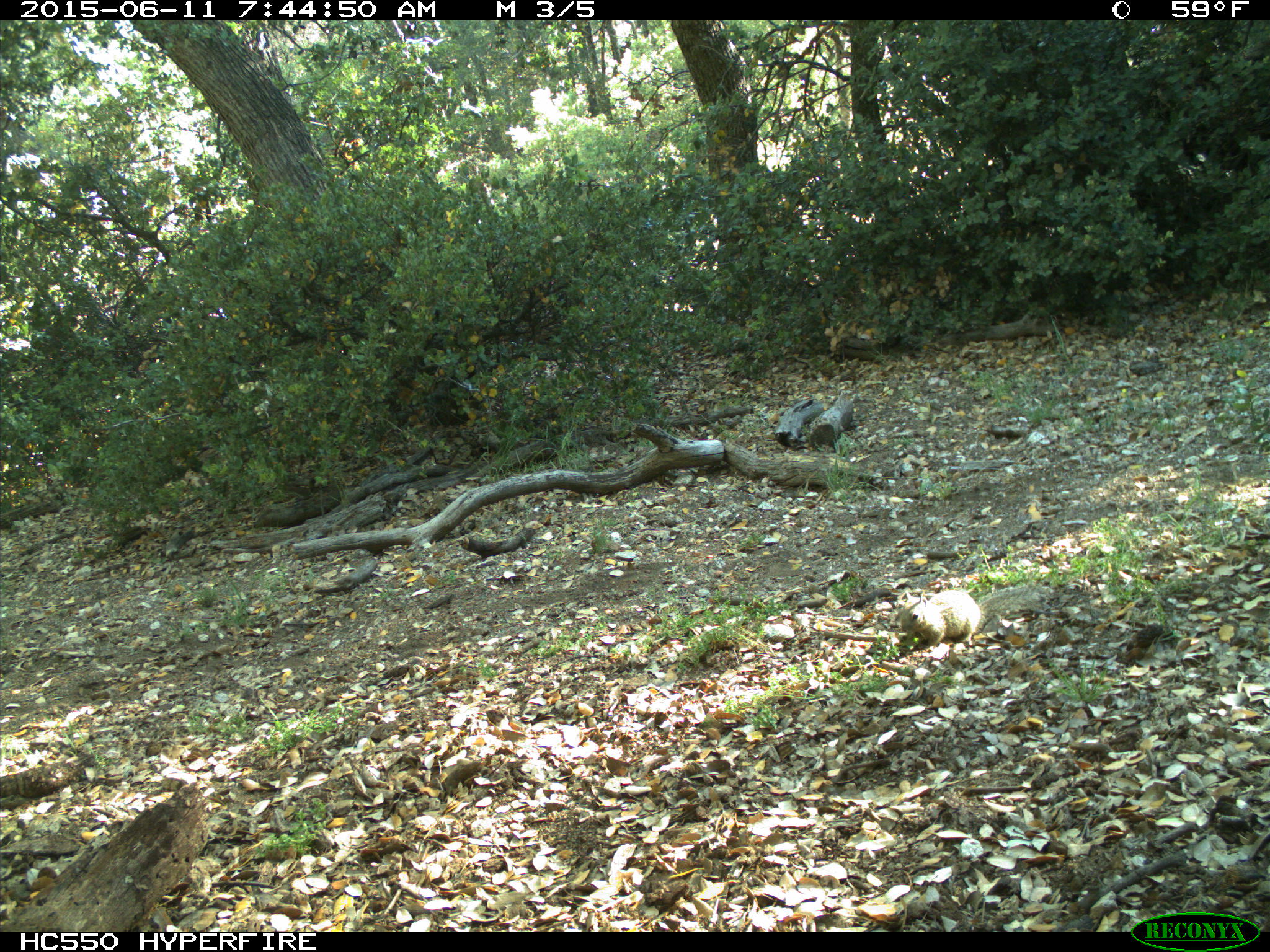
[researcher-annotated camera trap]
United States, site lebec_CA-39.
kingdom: Animalia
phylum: Chordata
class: Mammalia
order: Rodentia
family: Sciuridae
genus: Otospermophilus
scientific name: Otospermophilus beecheyi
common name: california ground squirrel